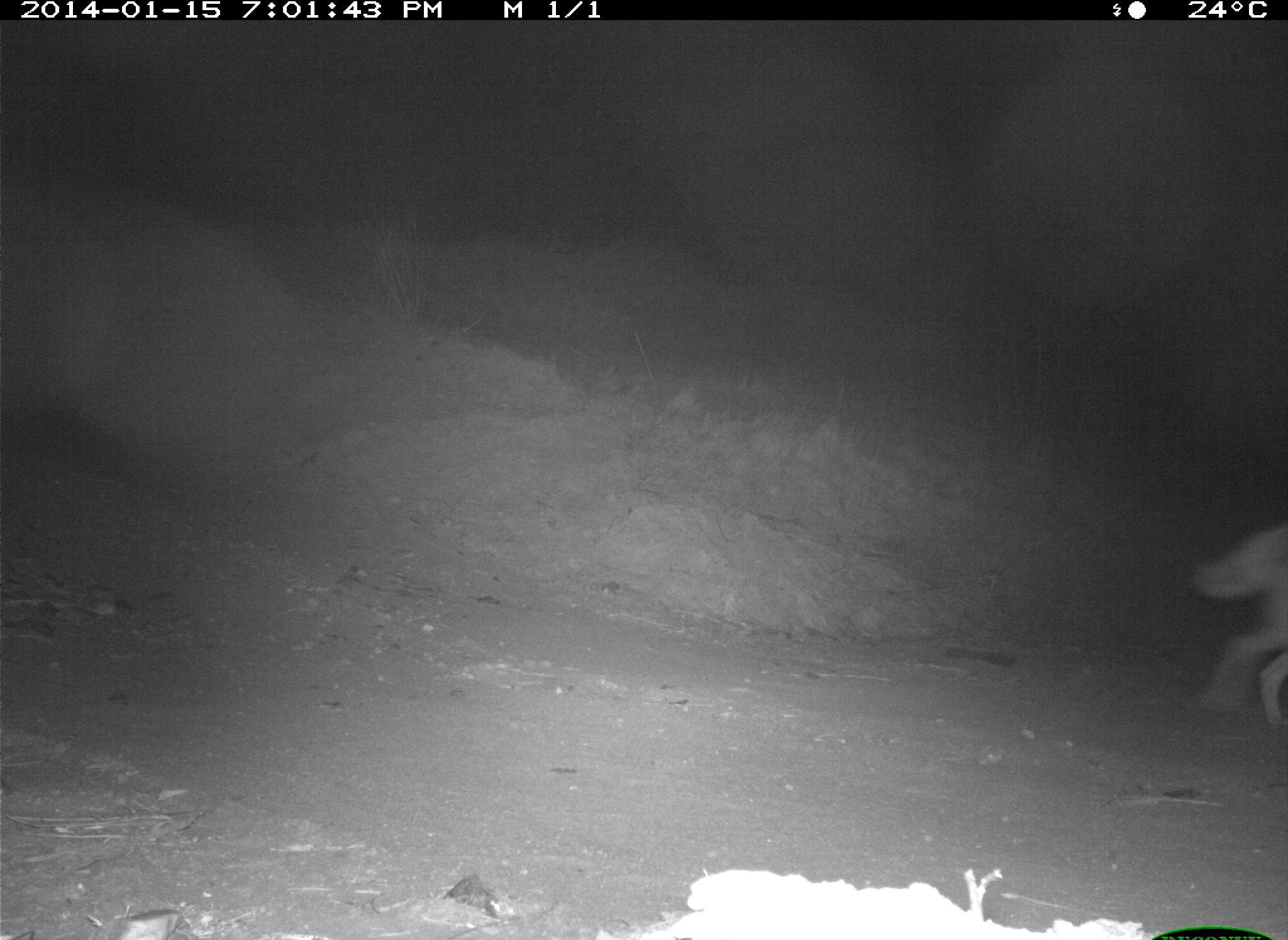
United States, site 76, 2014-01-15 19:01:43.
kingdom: Animalia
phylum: Chordata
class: Mammalia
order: Carnivora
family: Canidae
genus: Canis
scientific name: Canis latrans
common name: coyote